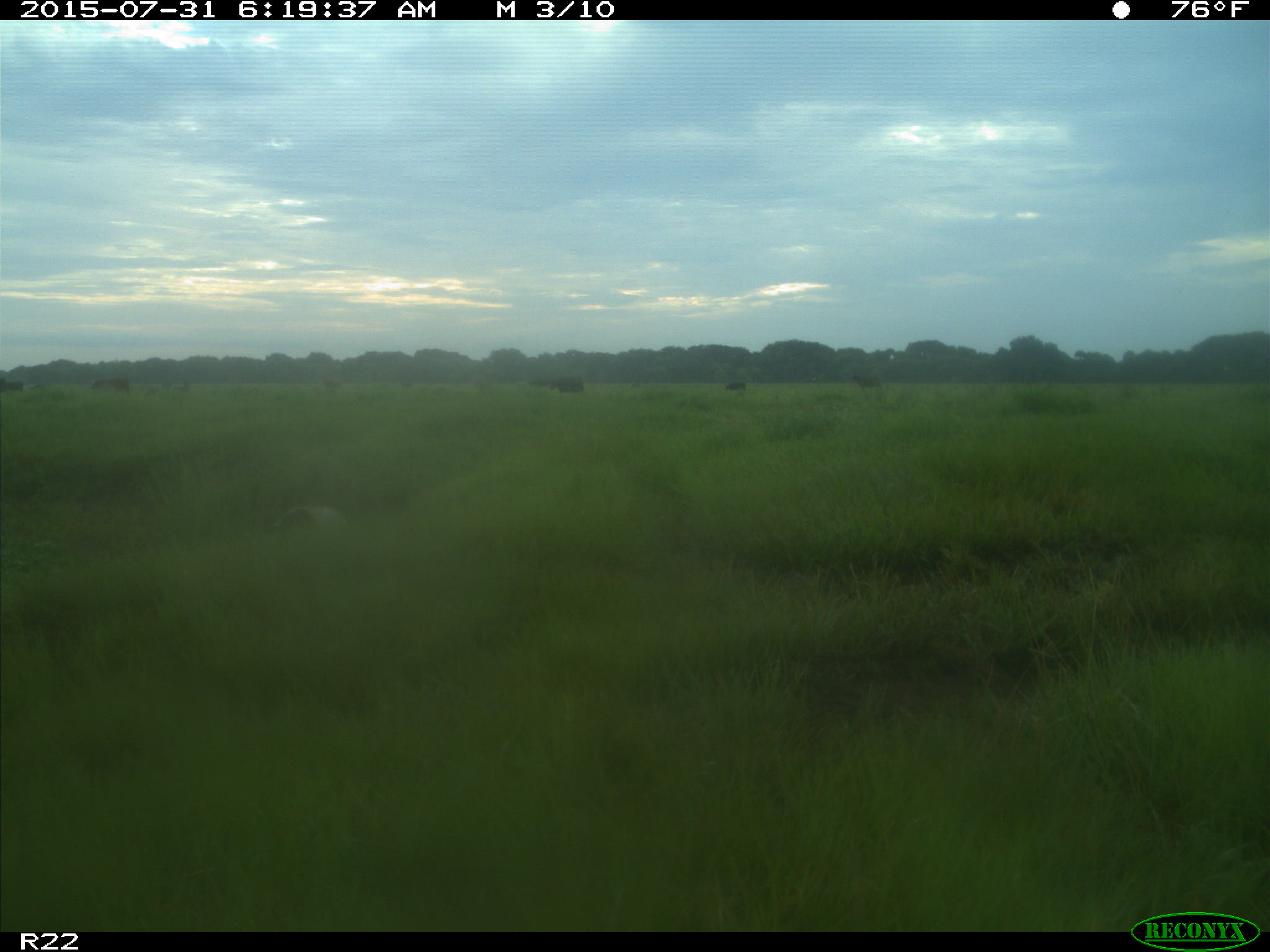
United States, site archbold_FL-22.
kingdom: Animalia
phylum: Chordata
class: Mammalia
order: Artiodactyla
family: Bovidae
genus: Bos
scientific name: Bos taurus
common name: domestic cow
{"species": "Bos taurus (domestic cow)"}